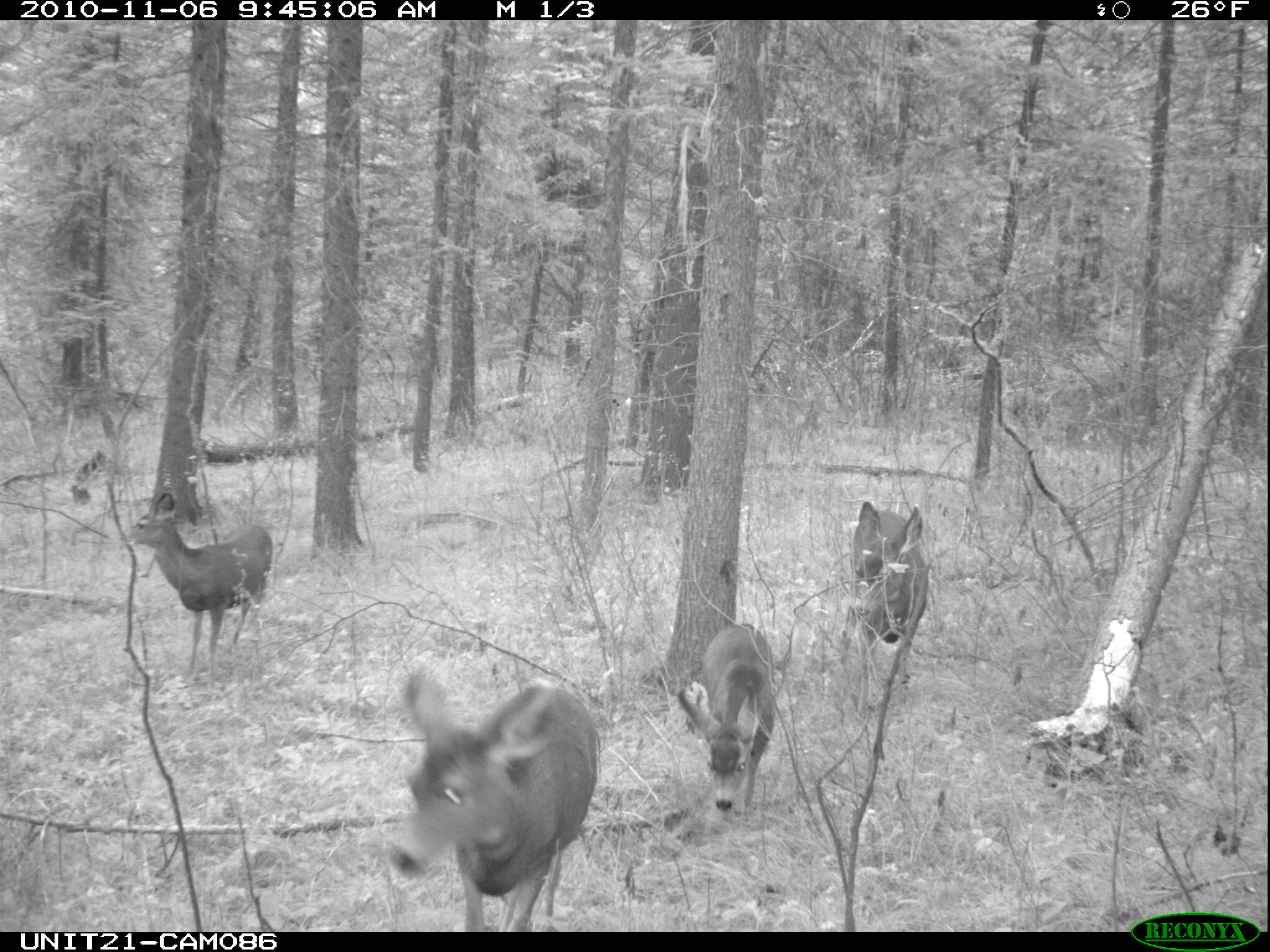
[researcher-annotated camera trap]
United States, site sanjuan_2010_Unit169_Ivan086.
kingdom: Animalia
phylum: Chordata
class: Mammalia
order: Artiodactyla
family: Cervidae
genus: Odocoileus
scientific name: Odocoileus hemionus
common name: mule deer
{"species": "Odocoileus hemionus (mule deer)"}